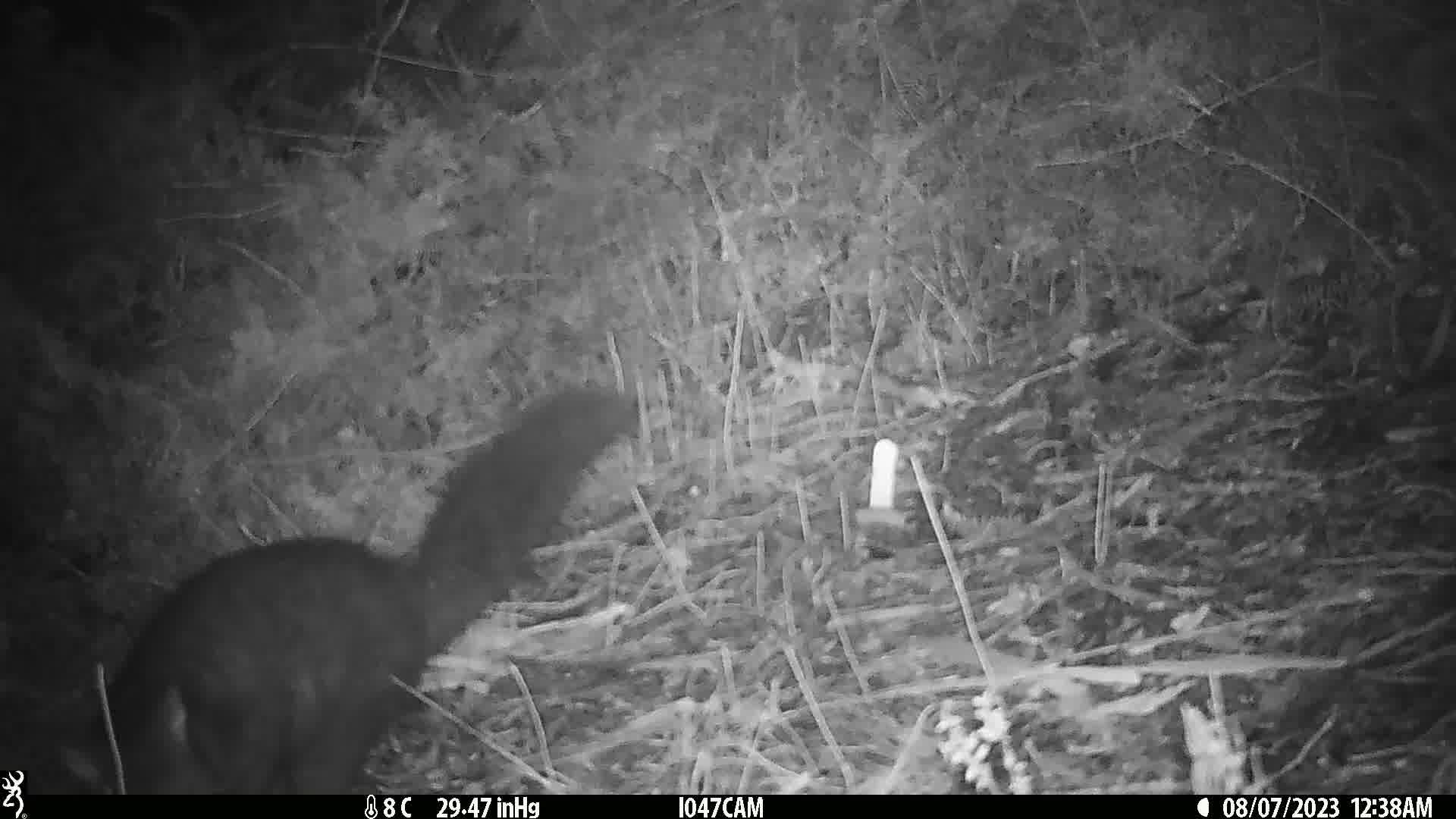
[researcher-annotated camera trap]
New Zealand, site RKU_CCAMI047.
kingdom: Animalia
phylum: Chordata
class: Mammalia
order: Diprotodontia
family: Phalangeridae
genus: Trichosurus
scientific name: Trichosurus vulpecula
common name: common brushtail possum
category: possum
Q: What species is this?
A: Possum (common brushtail possum) (Trichosurus vulpecula).